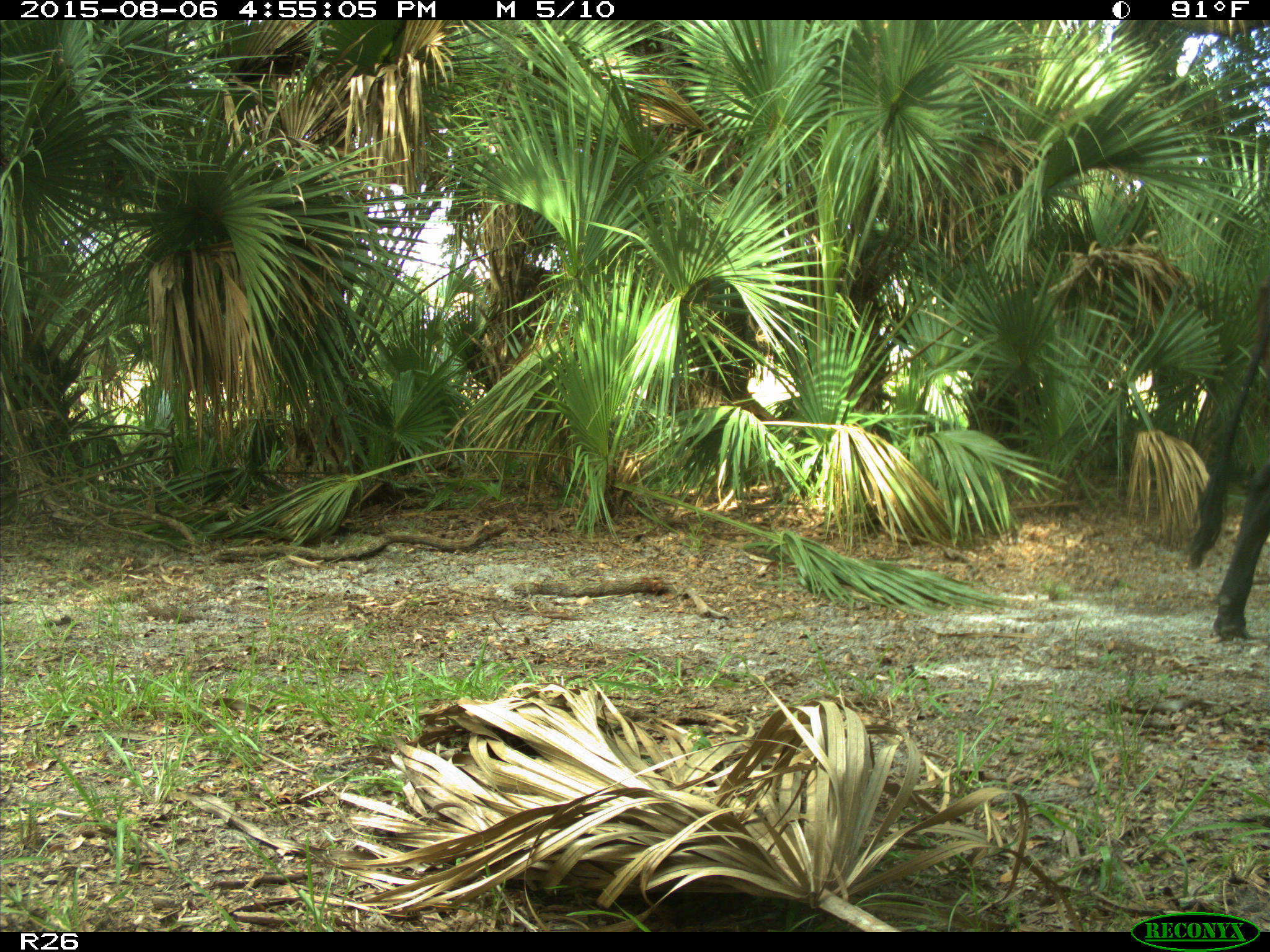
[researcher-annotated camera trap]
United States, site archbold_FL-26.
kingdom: Animalia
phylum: Chordata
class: Mammalia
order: Artiodactyla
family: Bovidae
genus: Bos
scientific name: Bos taurus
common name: domestic cow